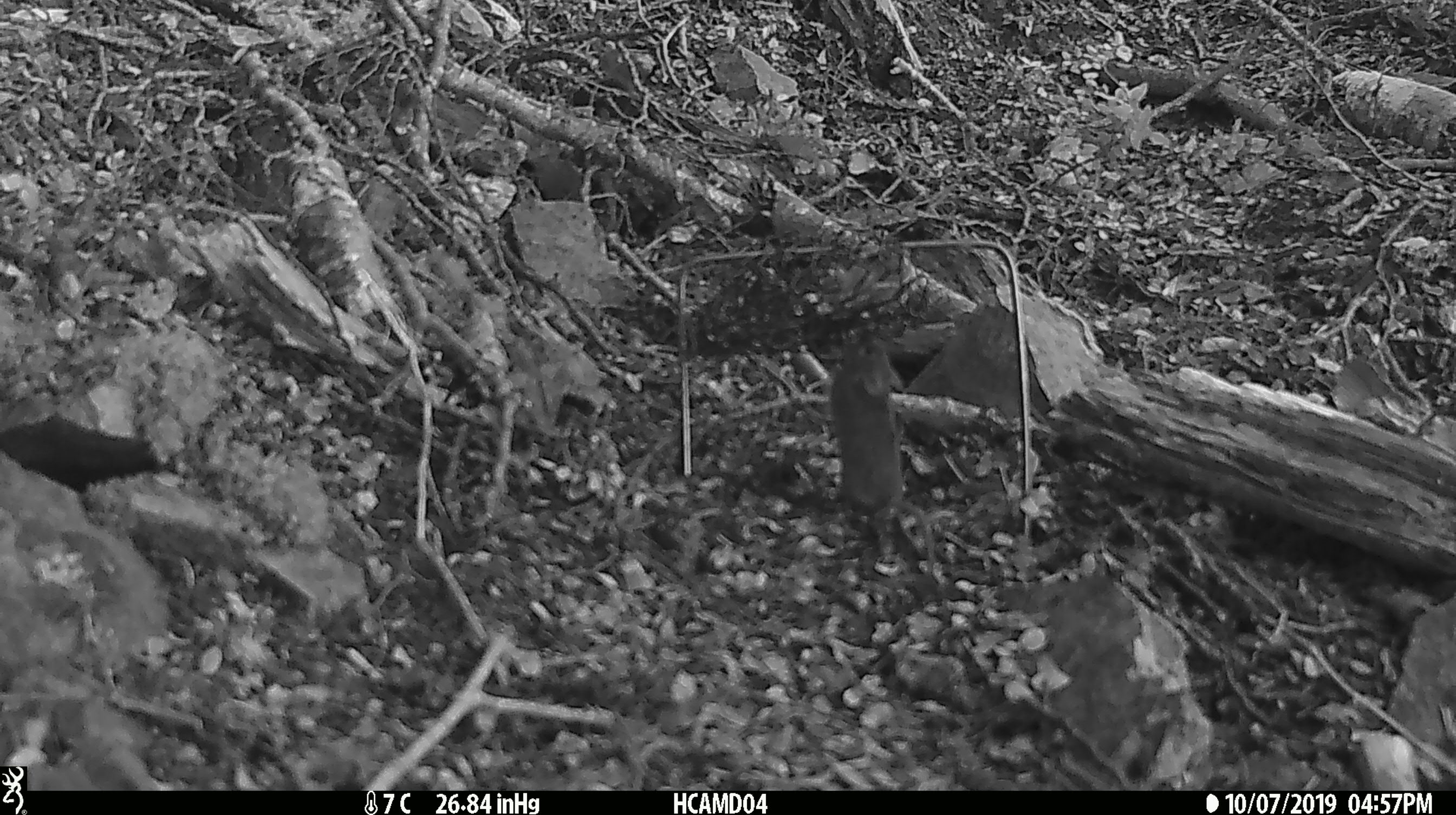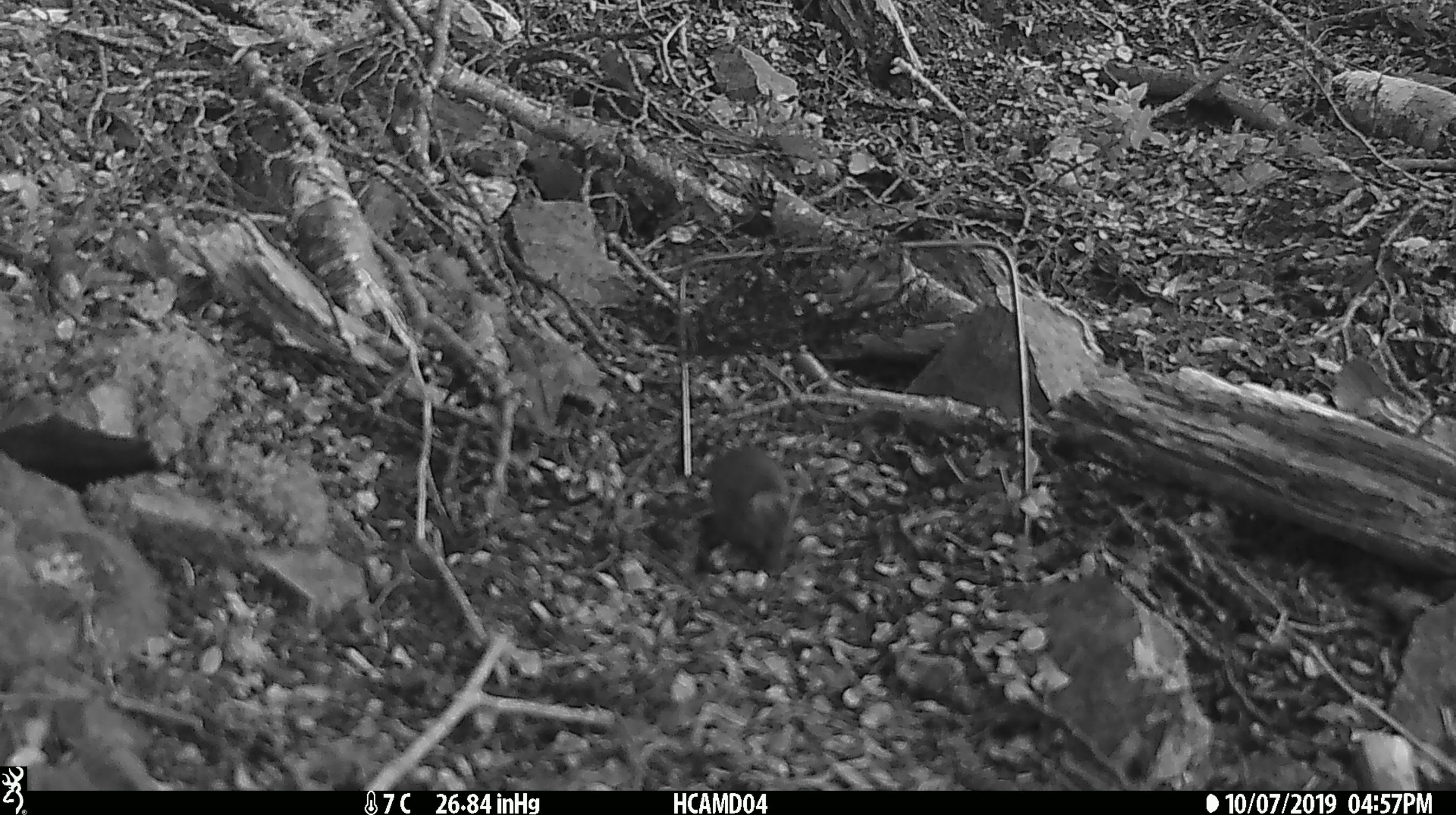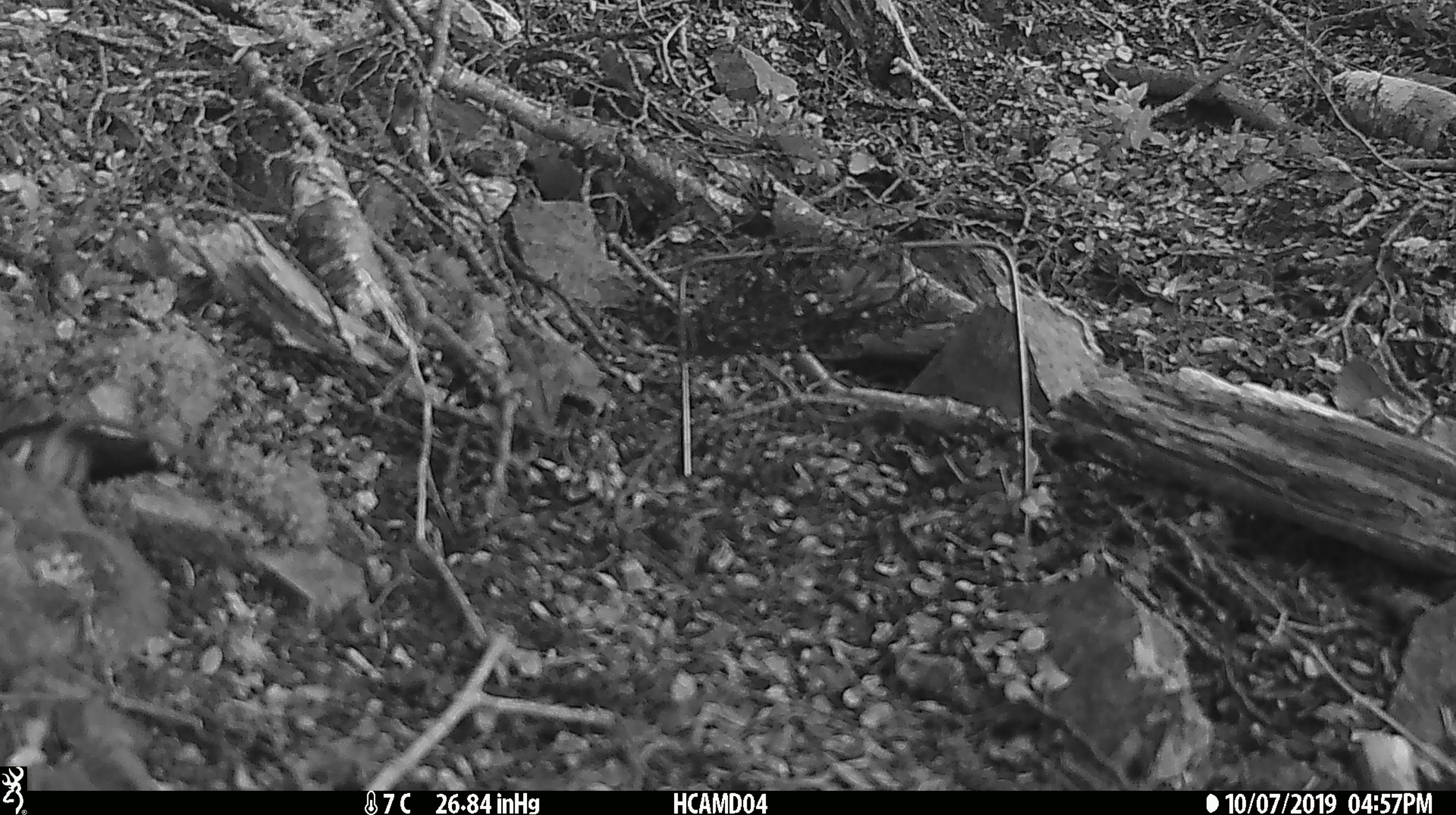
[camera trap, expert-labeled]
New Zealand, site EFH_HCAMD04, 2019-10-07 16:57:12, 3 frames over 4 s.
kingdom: Animalia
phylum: Chordata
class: Mammalia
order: Rodentia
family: Muridae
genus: Mus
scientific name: Mus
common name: mouse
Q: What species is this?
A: Mouse (Mus).